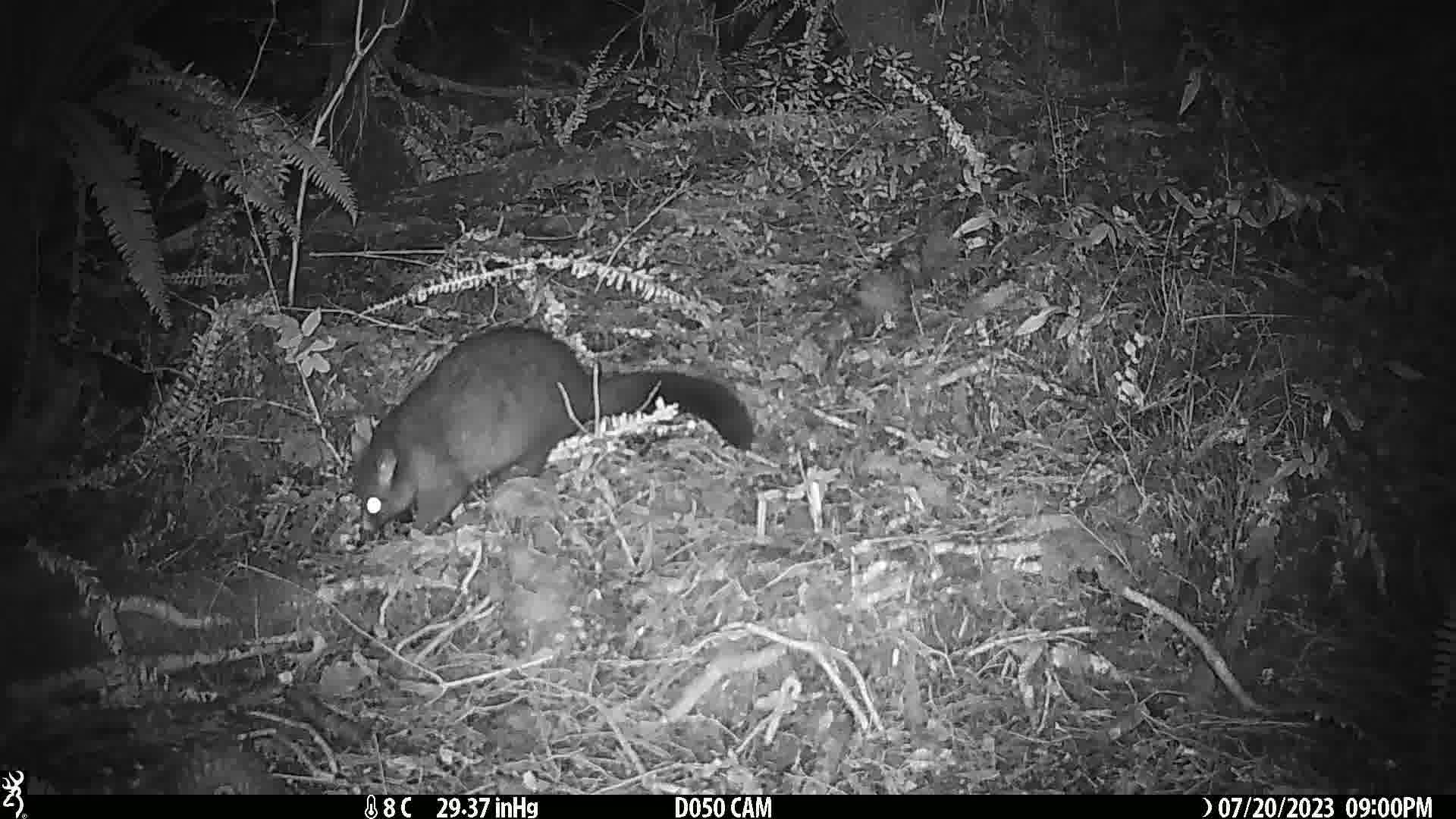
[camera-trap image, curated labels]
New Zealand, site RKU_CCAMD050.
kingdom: Animalia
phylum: Chordata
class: Mammalia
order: Diprotodontia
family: Phalangeridae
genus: Trichosurus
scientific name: Trichosurus vulpecula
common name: common brushtail possum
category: possum